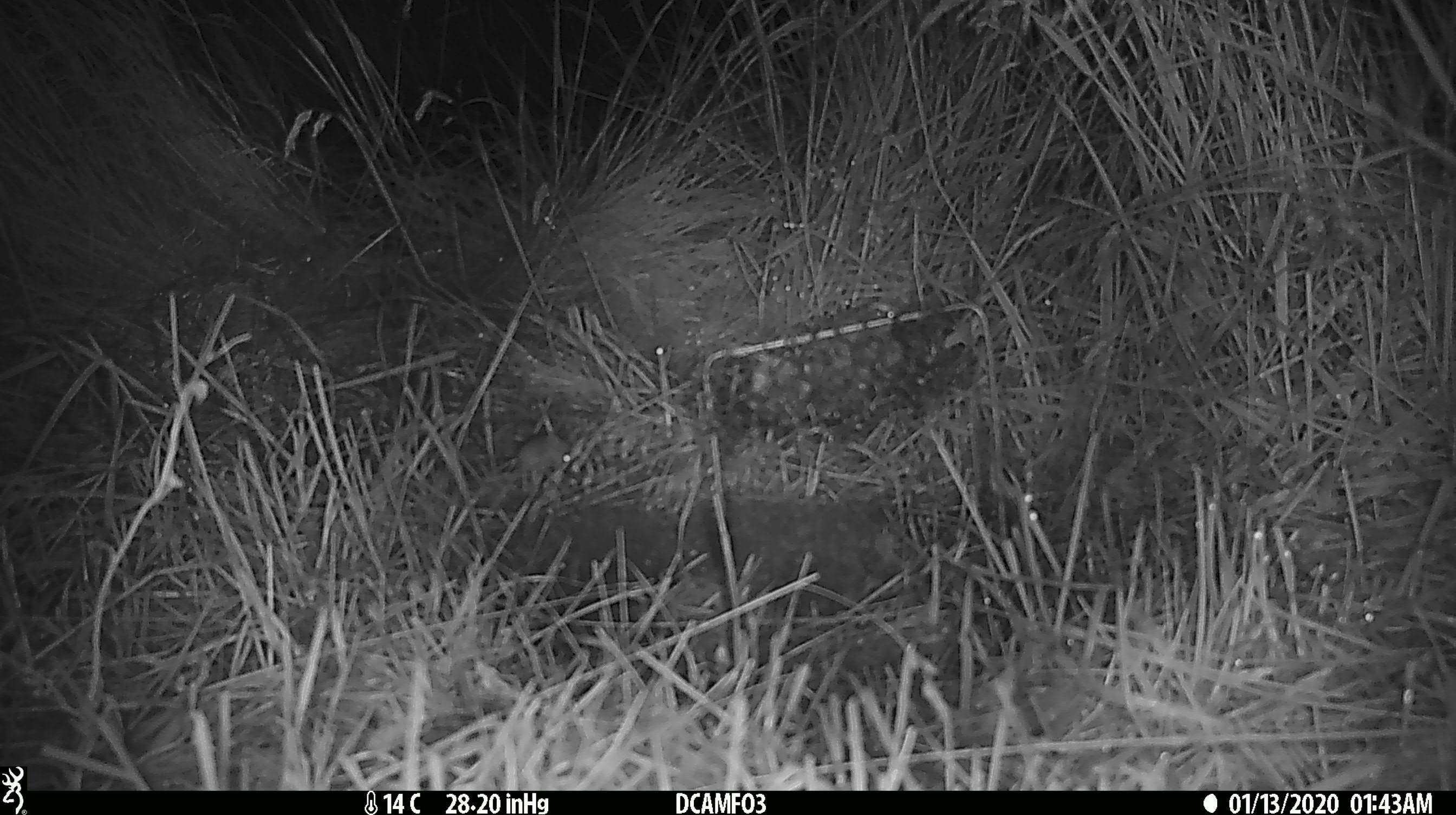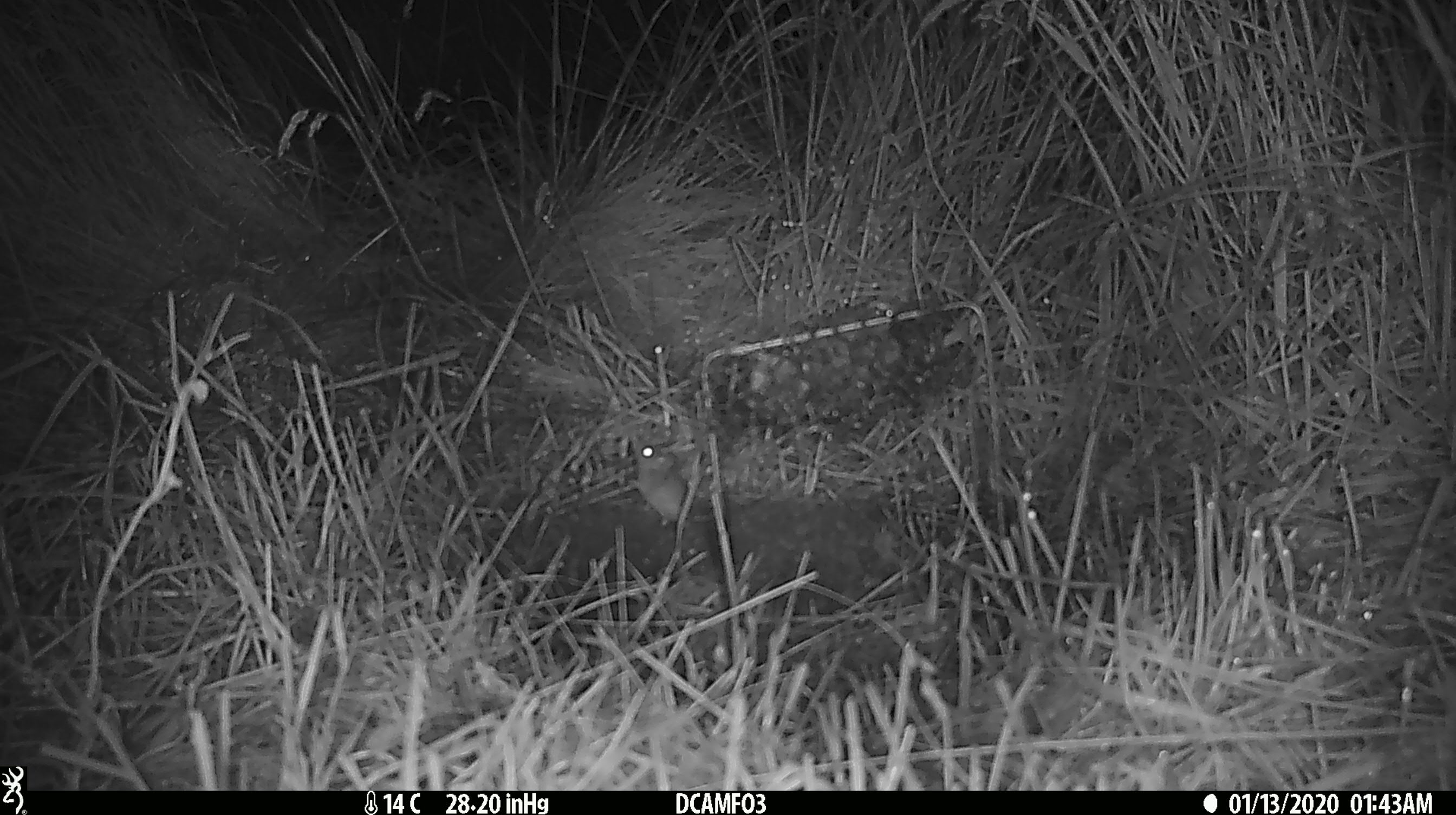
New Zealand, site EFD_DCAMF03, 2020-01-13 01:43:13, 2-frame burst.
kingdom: Animalia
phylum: Chordata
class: Mammalia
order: Rodentia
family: Muridae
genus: Mus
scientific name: Mus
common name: mouse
Mouse (Mus).